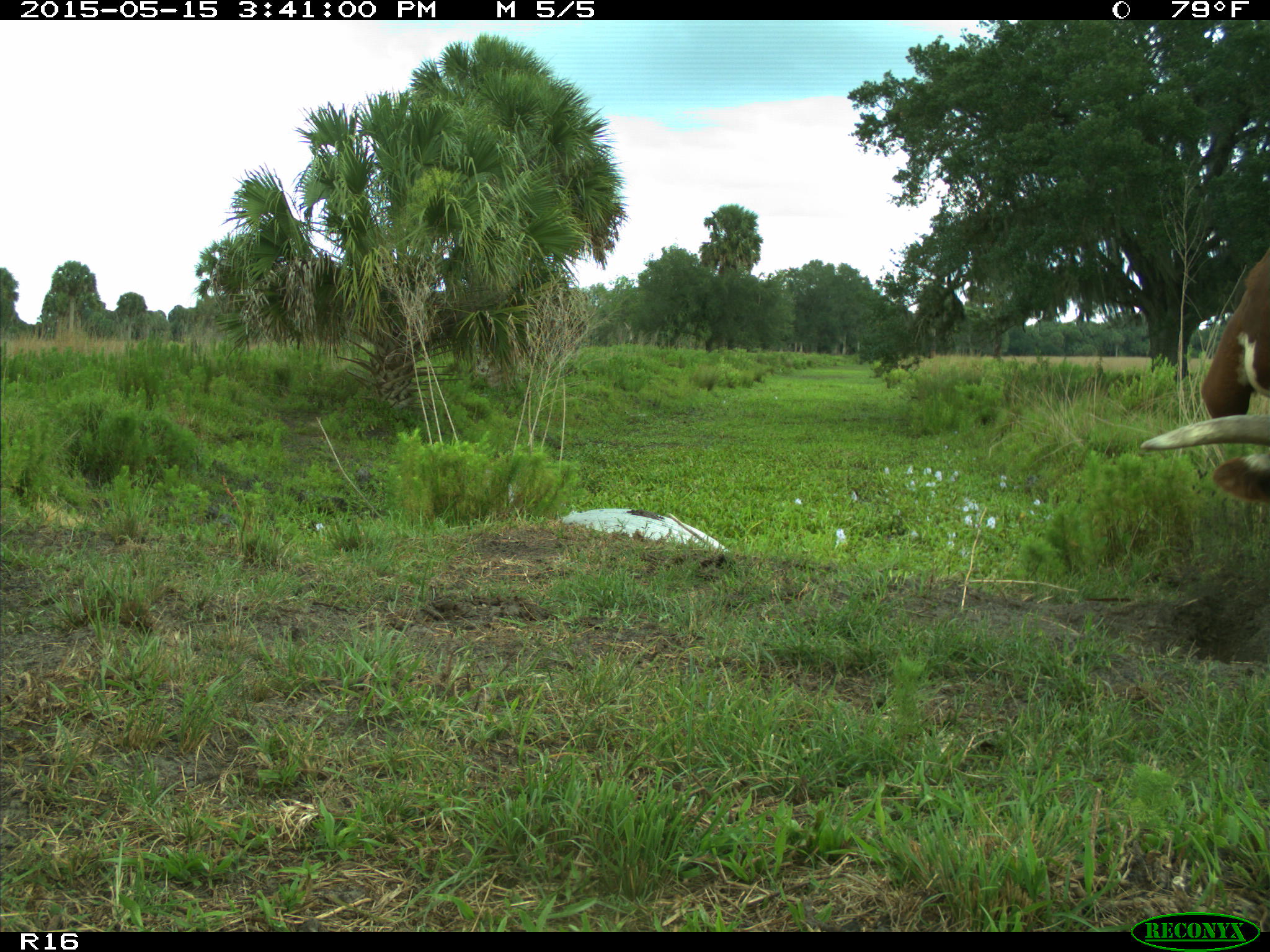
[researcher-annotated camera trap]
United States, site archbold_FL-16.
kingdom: Animalia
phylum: Chordata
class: Mammalia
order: Artiodactyla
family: Bovidae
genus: Bos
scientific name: Bos taurus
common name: domestic cow